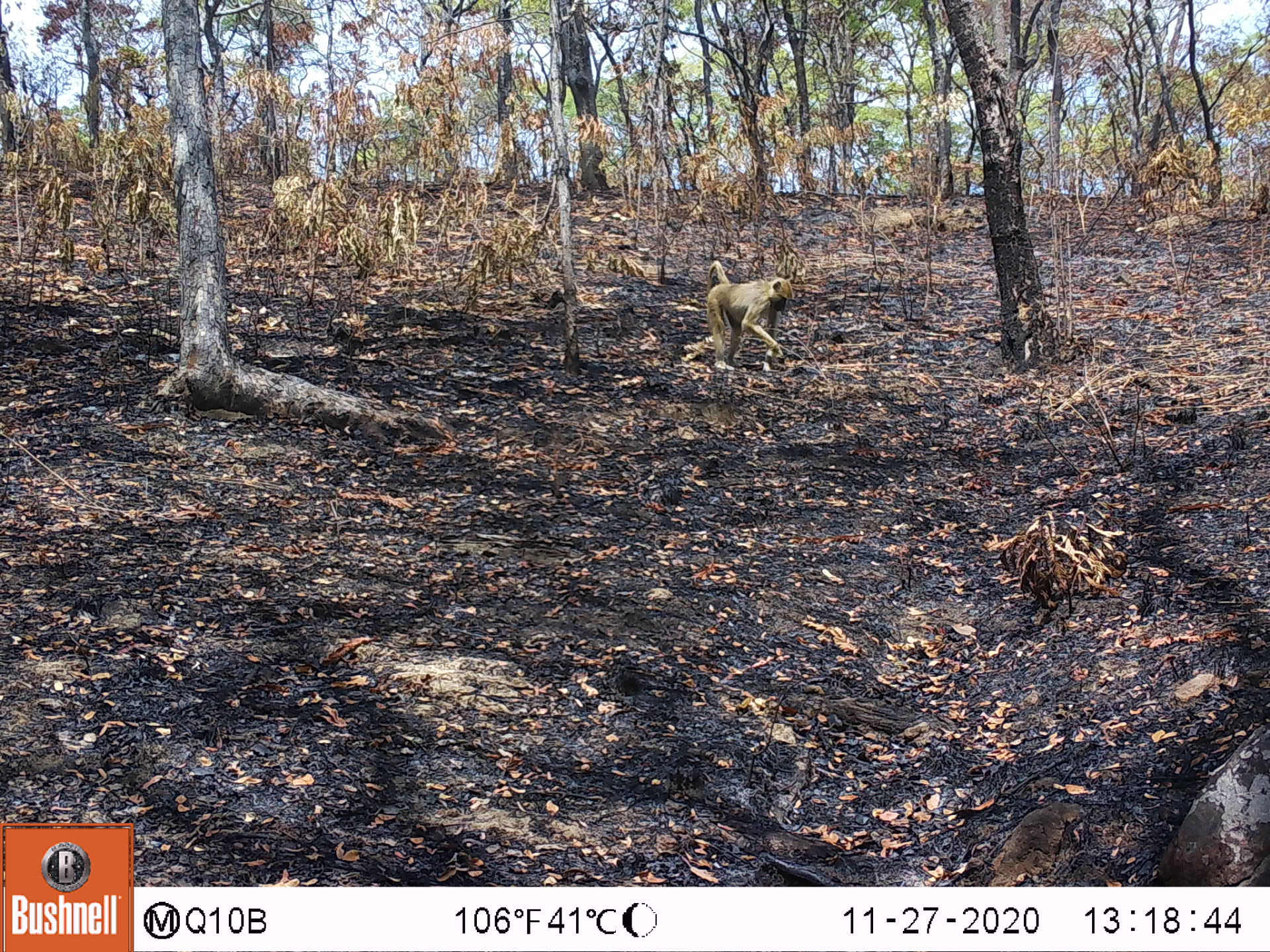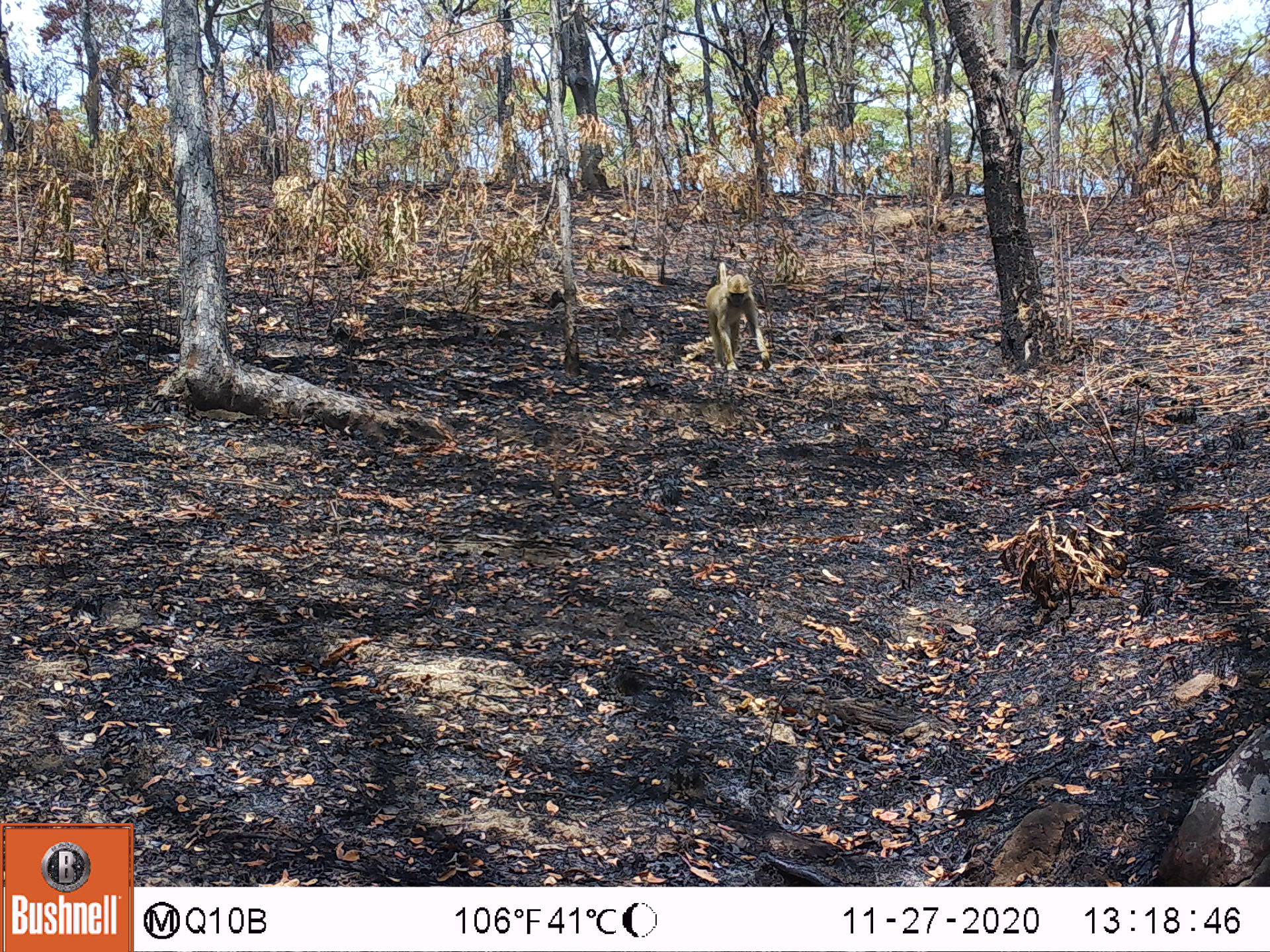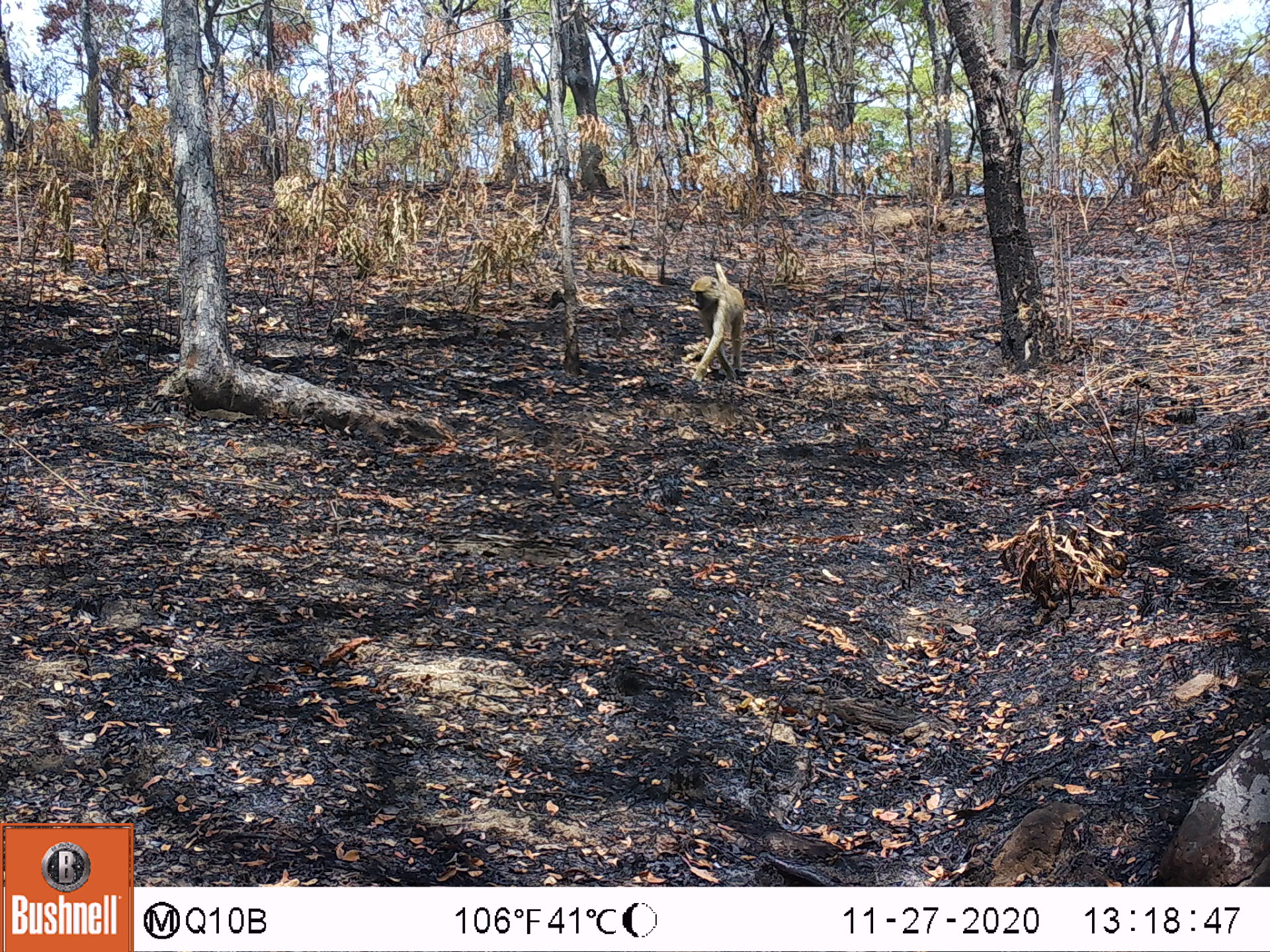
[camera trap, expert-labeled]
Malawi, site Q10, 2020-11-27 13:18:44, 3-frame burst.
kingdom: Animalia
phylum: Chordata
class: Mammalia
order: Primates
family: Cercopithecidae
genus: Papio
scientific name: Papio cynocephalus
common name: yellow baboon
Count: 1.